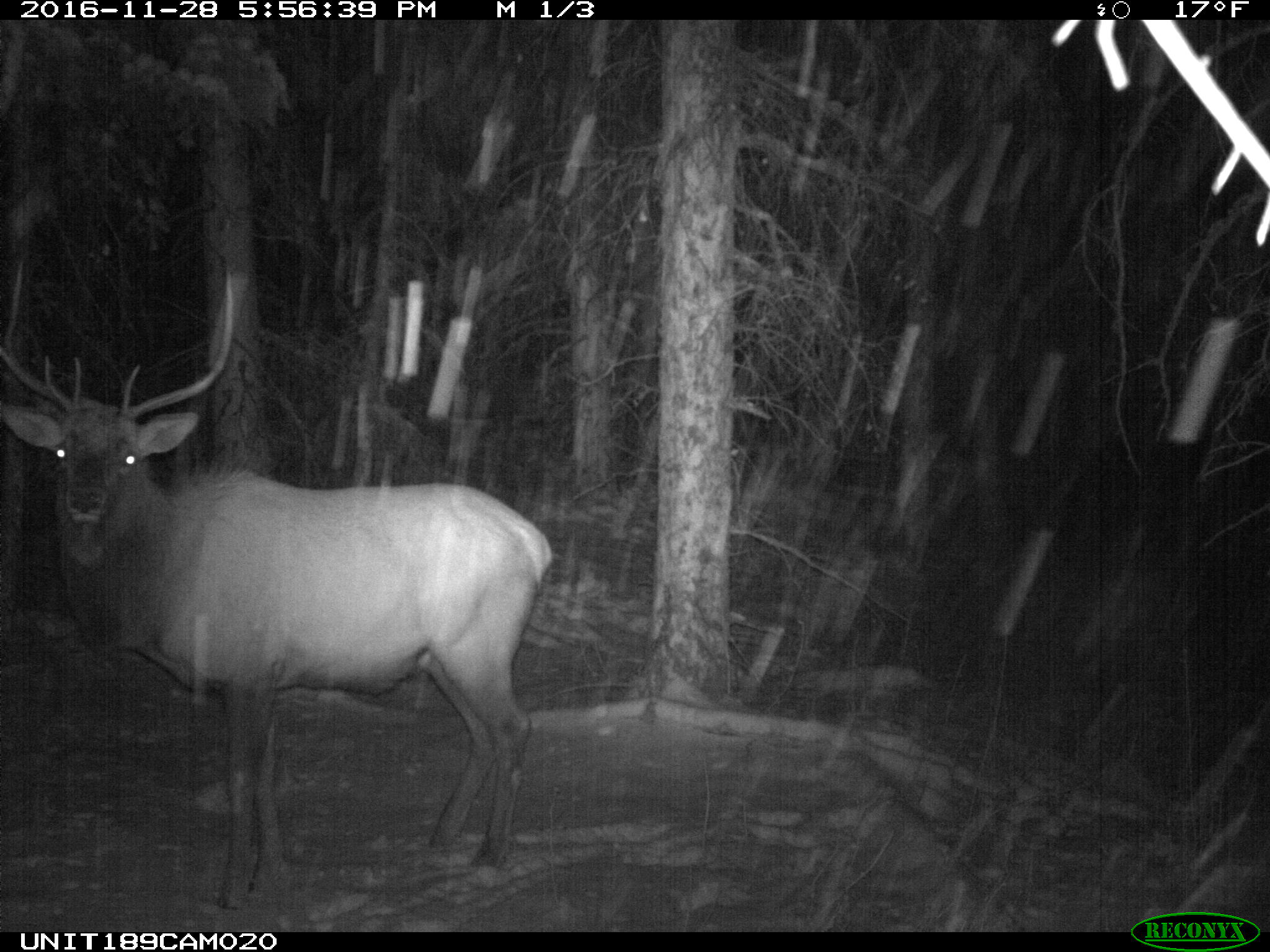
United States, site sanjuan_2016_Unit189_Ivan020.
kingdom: Animalia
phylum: Chordata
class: Mammalia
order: Artiodactyla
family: Cervidae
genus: Cervus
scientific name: Cervus elaphus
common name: red deer